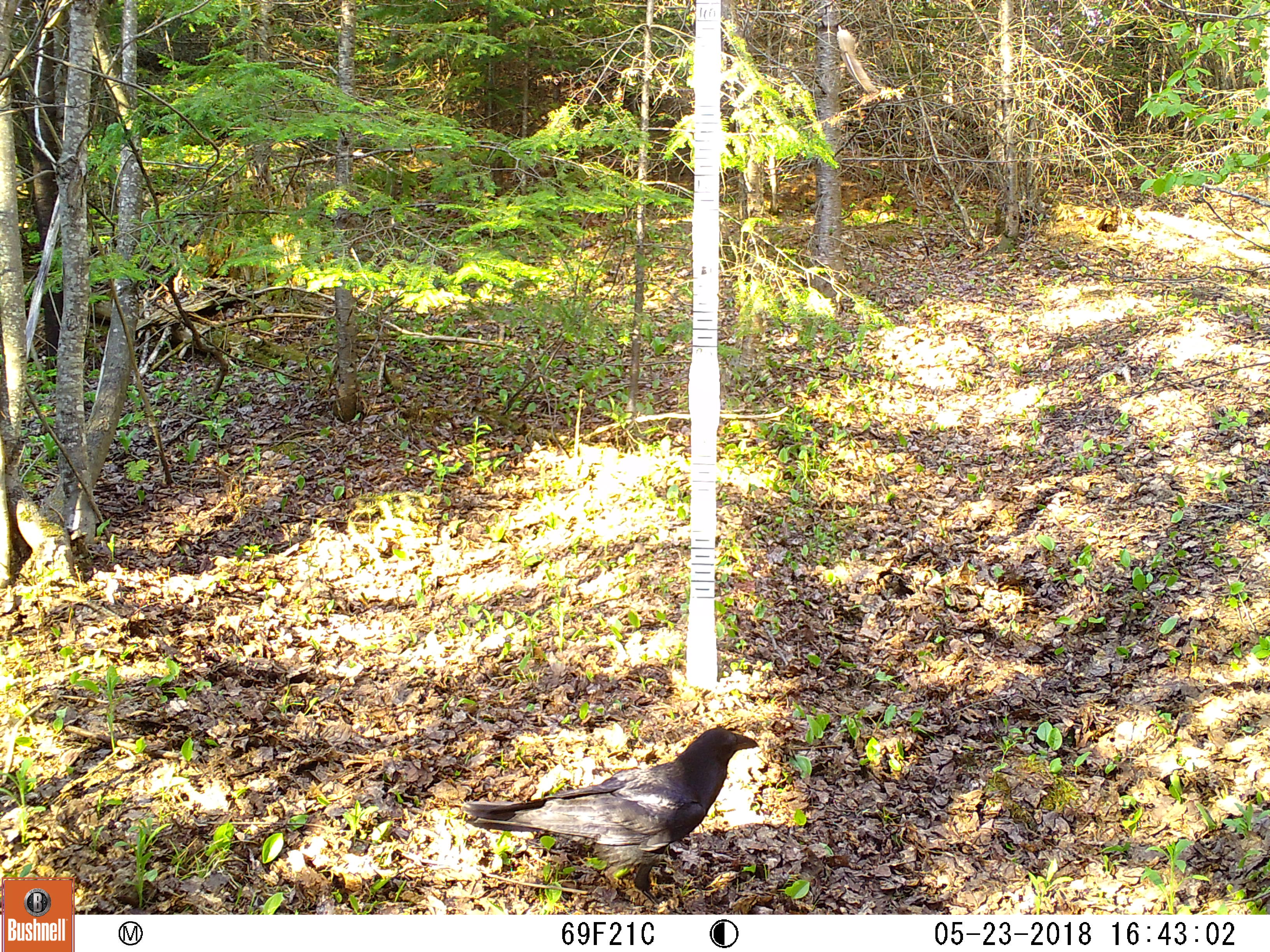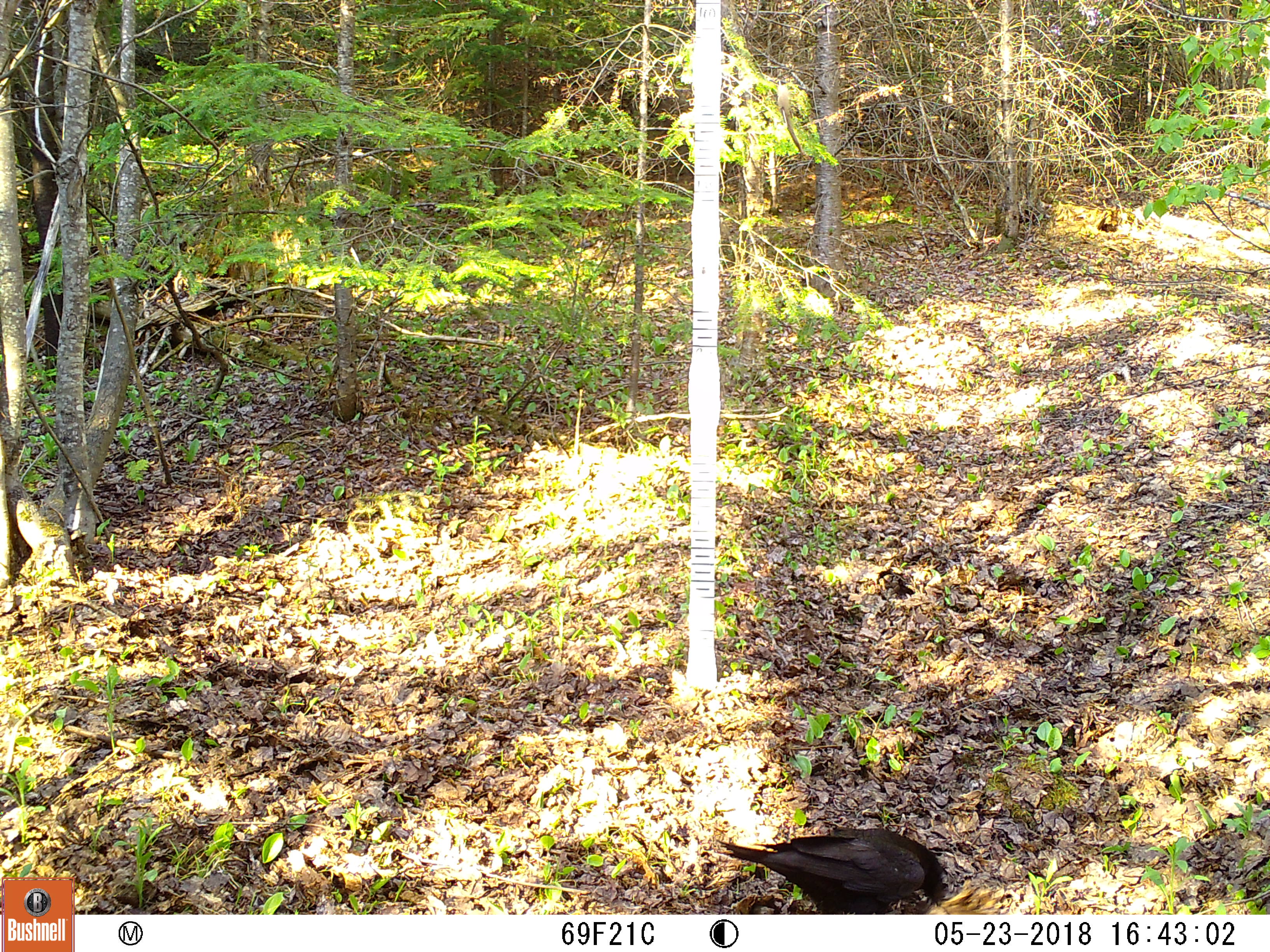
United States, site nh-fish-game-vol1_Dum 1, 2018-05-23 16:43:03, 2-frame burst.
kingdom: Animalia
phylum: Chordata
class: Aves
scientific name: Aves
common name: bird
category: bird sp.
Bird sp. (bird) (Aves).